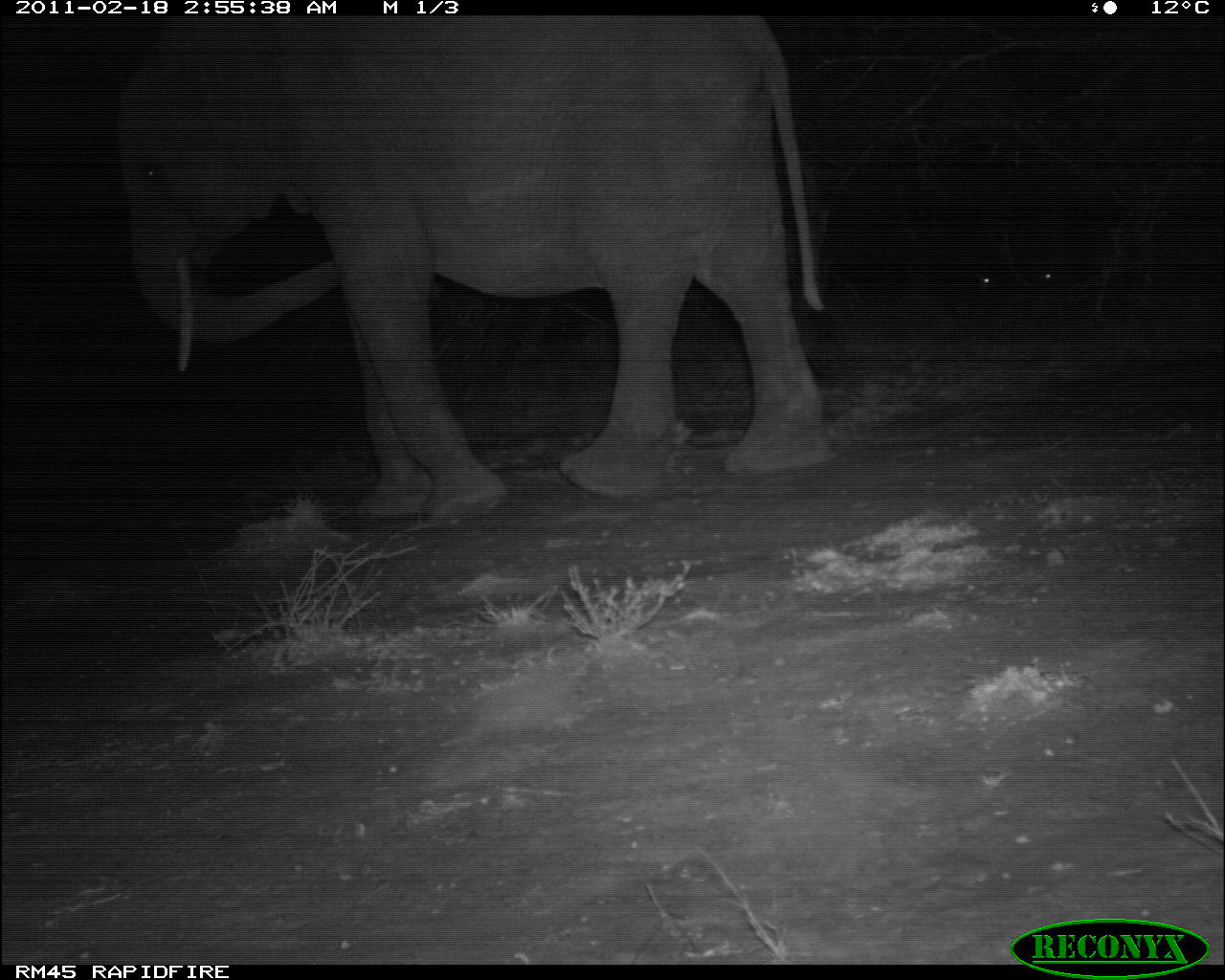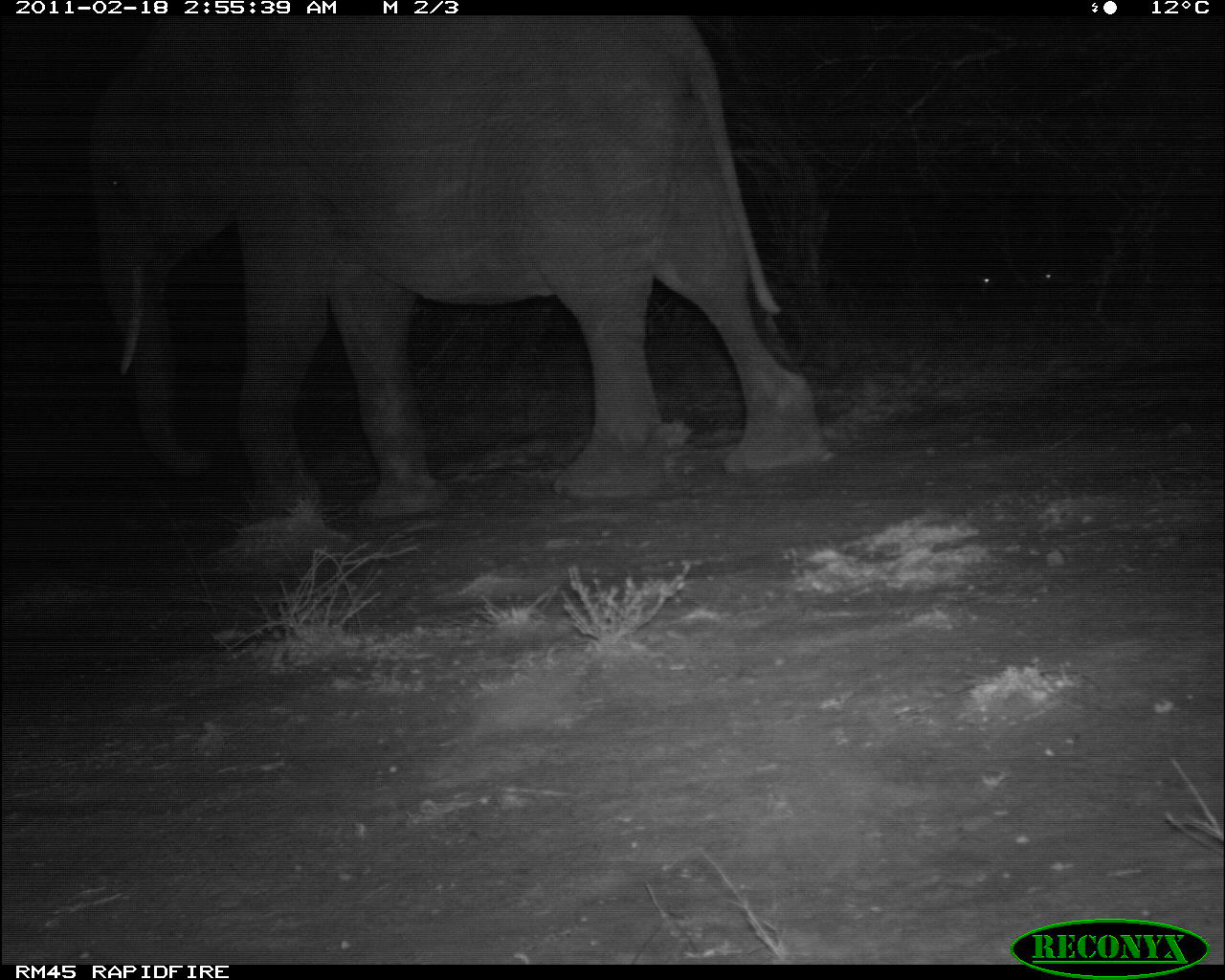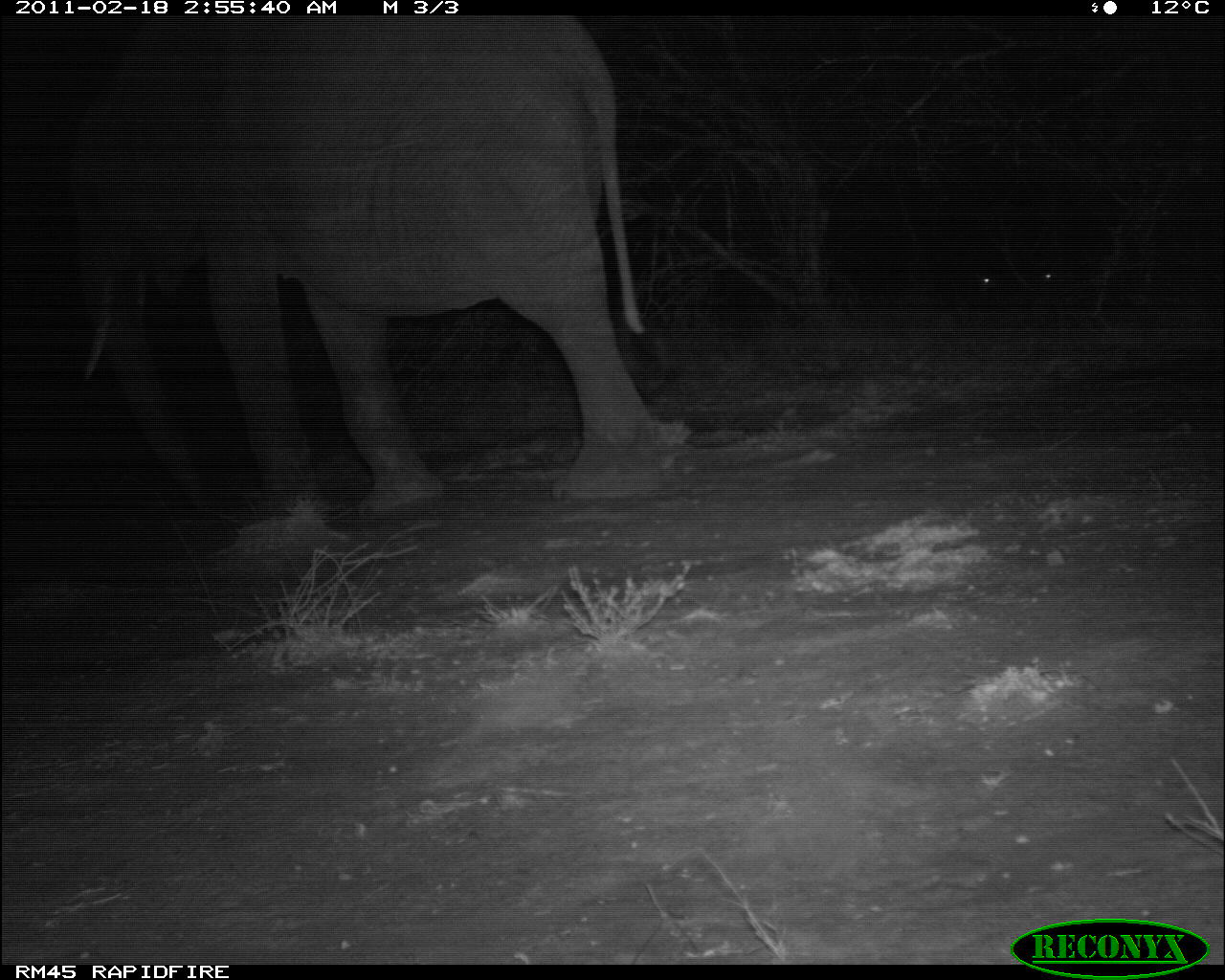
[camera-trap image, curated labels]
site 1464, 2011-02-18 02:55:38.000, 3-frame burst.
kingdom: Animalia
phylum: Chordata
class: Mammalia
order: Proboscidea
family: Elephantidae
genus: Loxodonta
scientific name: Loxodonta africana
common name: african bush elephant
Loxodonta africana (african bush elephant), count 3.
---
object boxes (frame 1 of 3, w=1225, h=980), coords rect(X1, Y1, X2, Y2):
loxodonta africana: rect(117, 15, 834, 521)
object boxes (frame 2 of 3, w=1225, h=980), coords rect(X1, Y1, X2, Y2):
loxodonta africana: rect(90, 15, 828, 509)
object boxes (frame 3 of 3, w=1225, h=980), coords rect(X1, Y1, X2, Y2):
loxodonta africana: rect(70, 15, 673, 516)